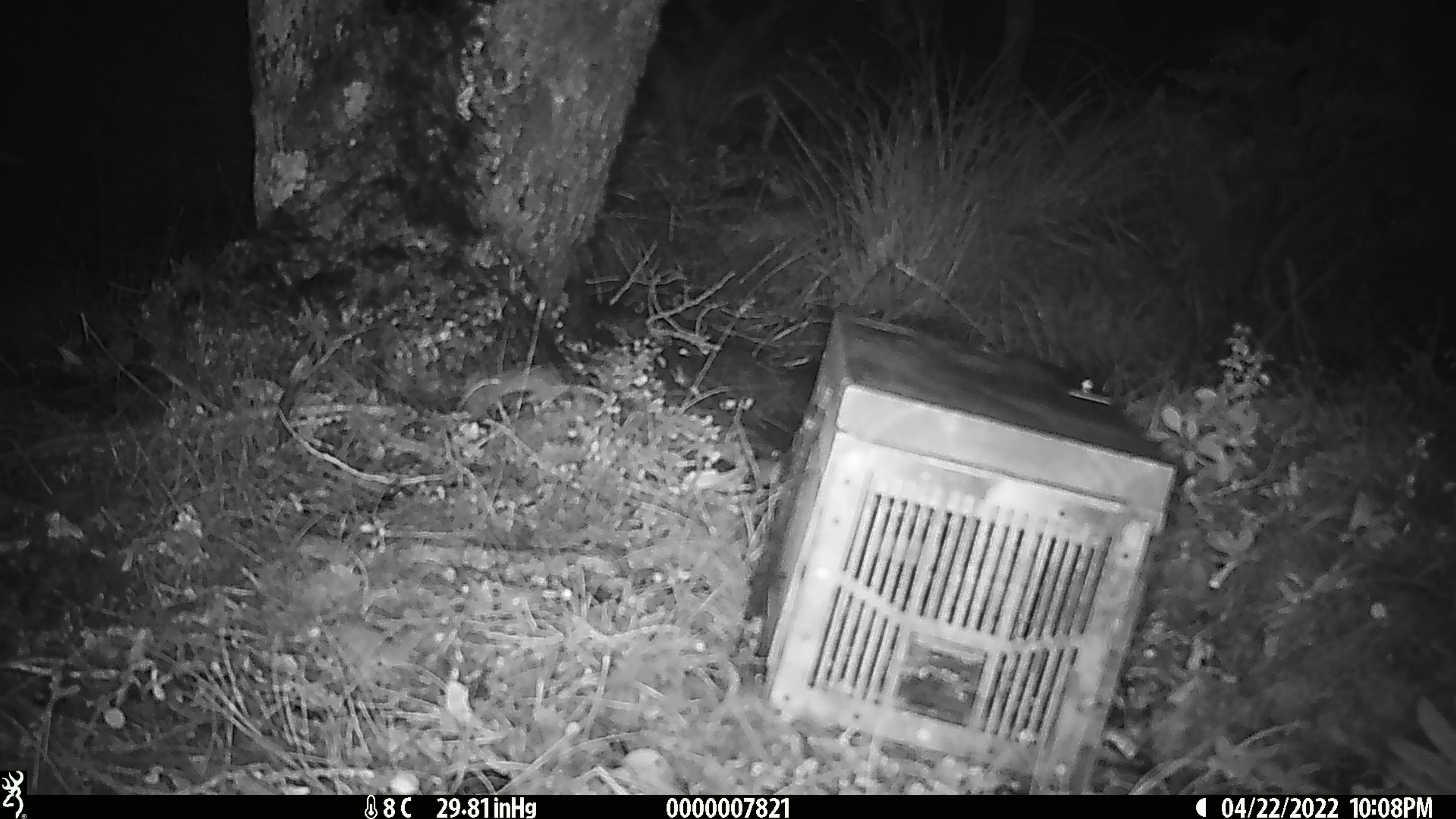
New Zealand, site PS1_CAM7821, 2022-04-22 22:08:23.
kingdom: Animalia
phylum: Chordata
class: Mammalia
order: Rodentia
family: Muridae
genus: Mus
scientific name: Mus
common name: mouse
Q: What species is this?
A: Mouse (Mus).